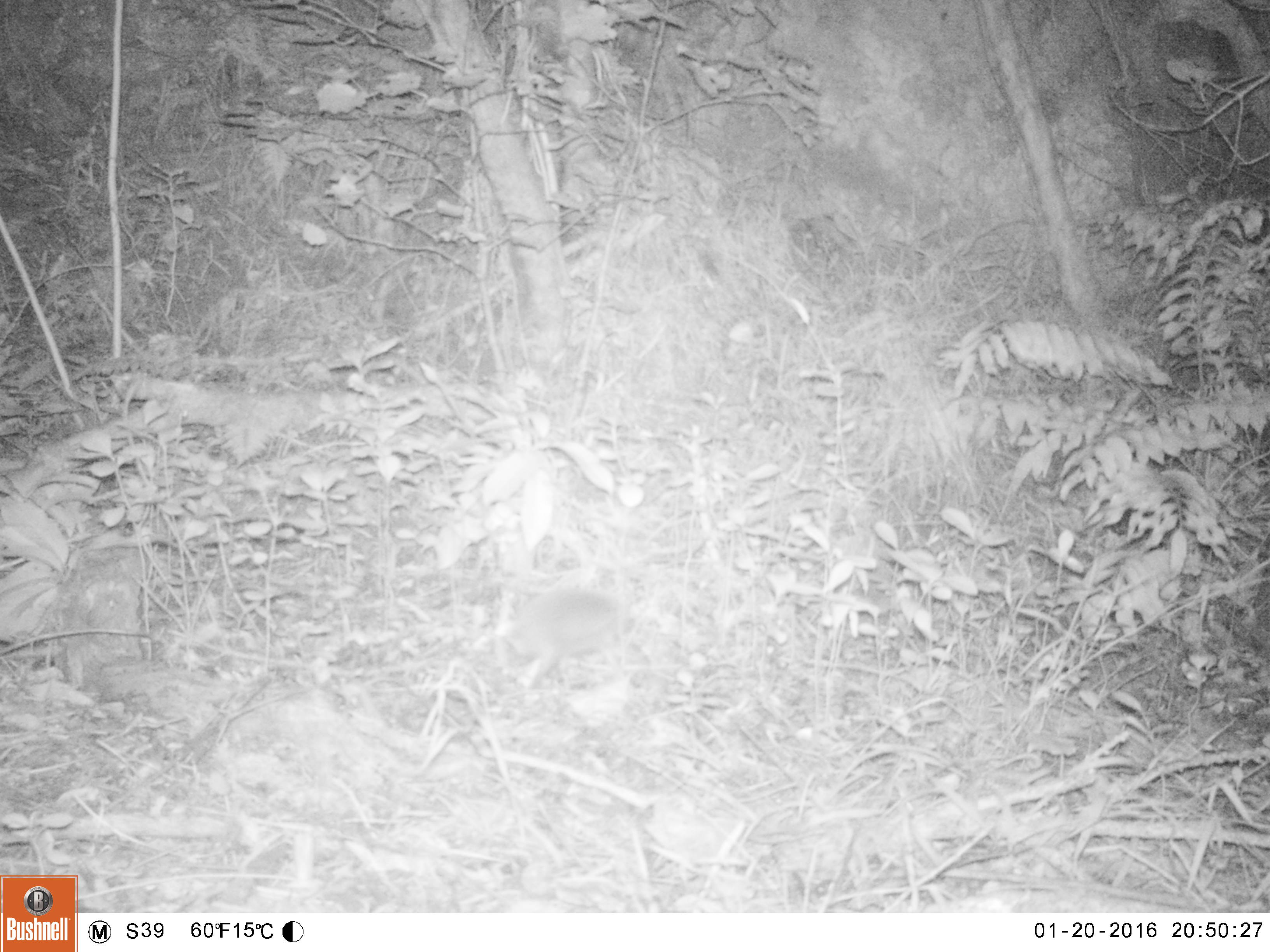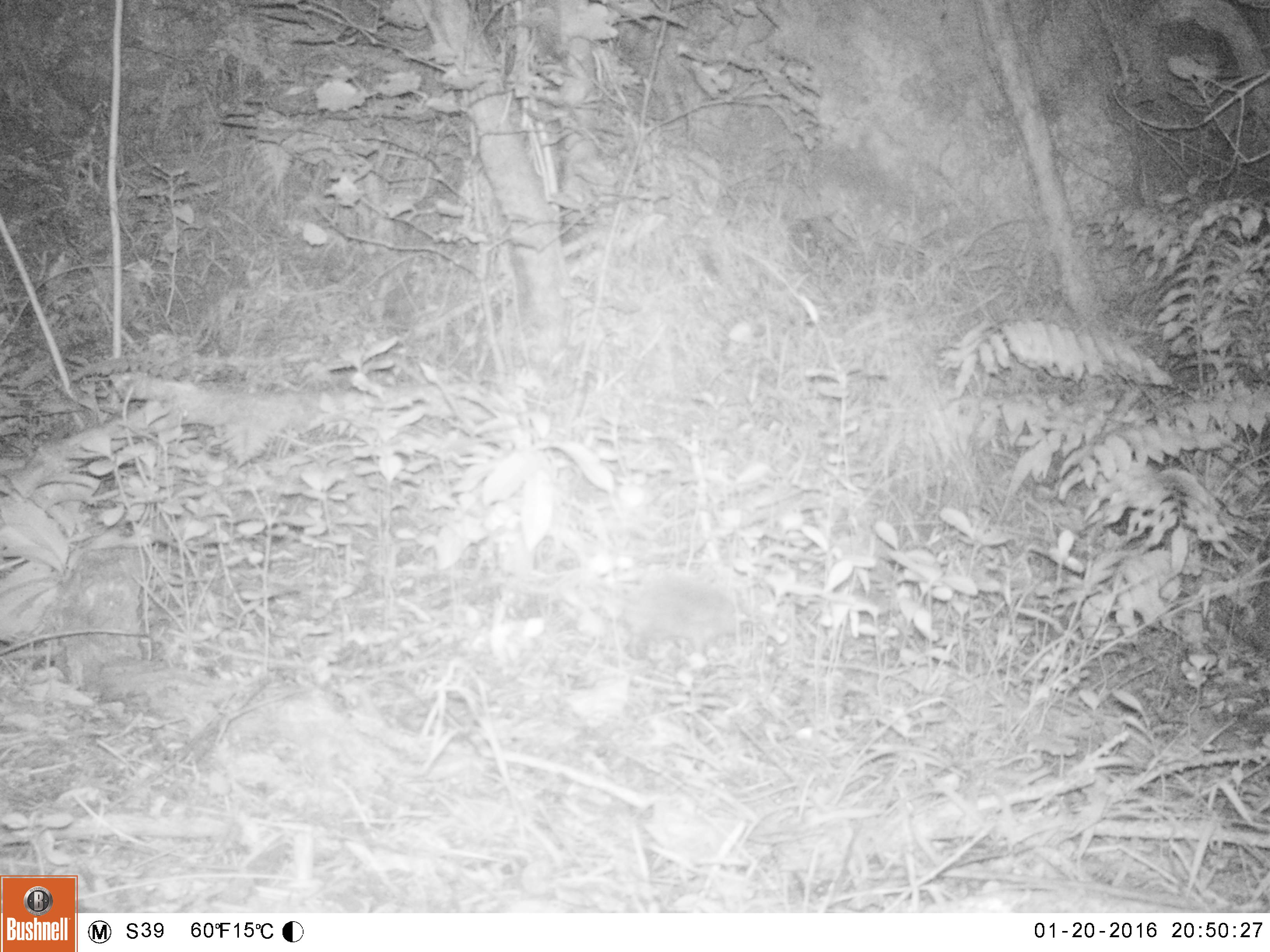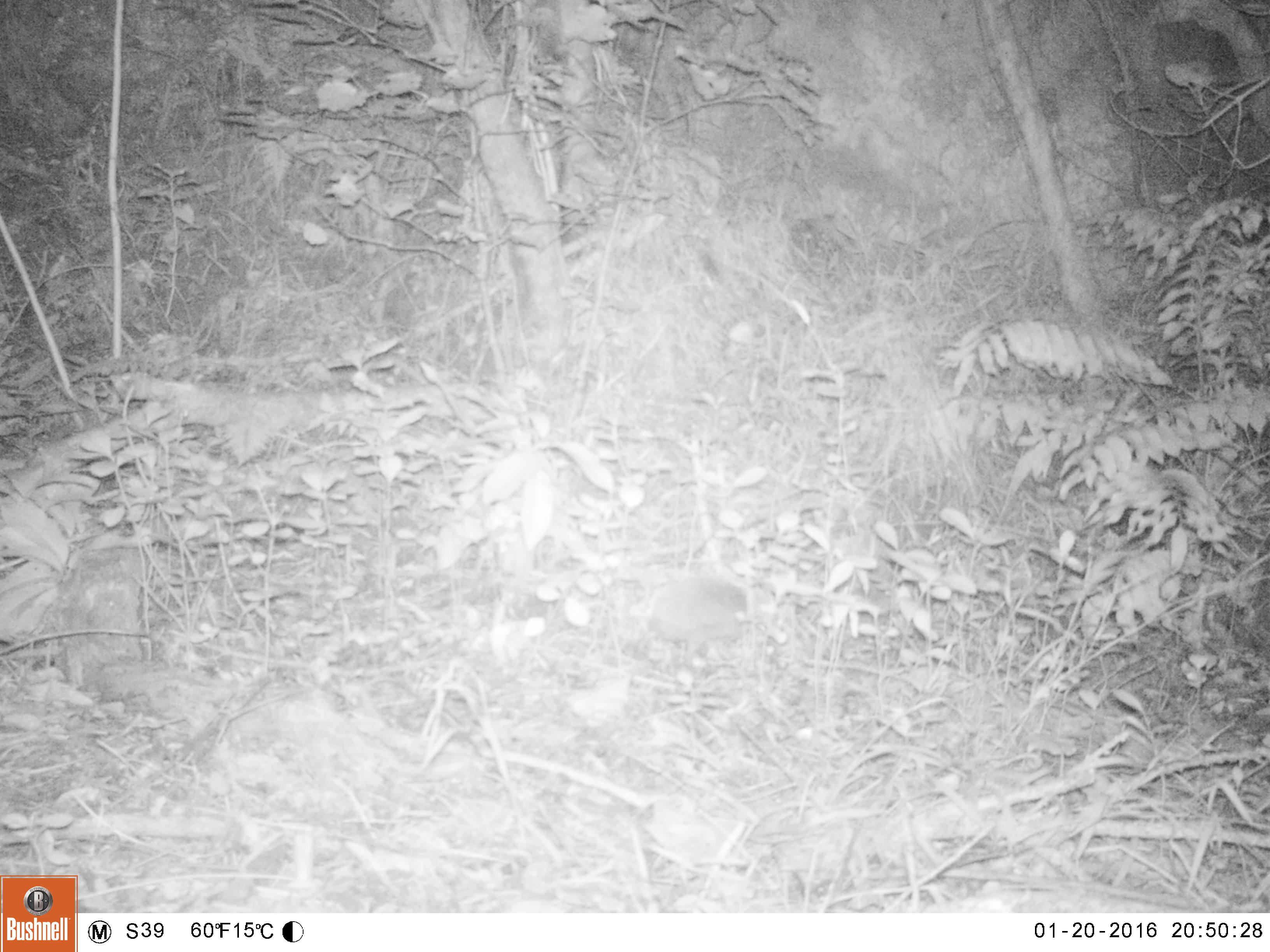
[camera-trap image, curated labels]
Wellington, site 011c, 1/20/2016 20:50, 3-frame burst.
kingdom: Animalia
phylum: Chordata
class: Mammalia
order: Eulipotyphla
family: Erinaceidae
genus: Erinaceus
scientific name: Erinaceus europaeus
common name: hedgehog